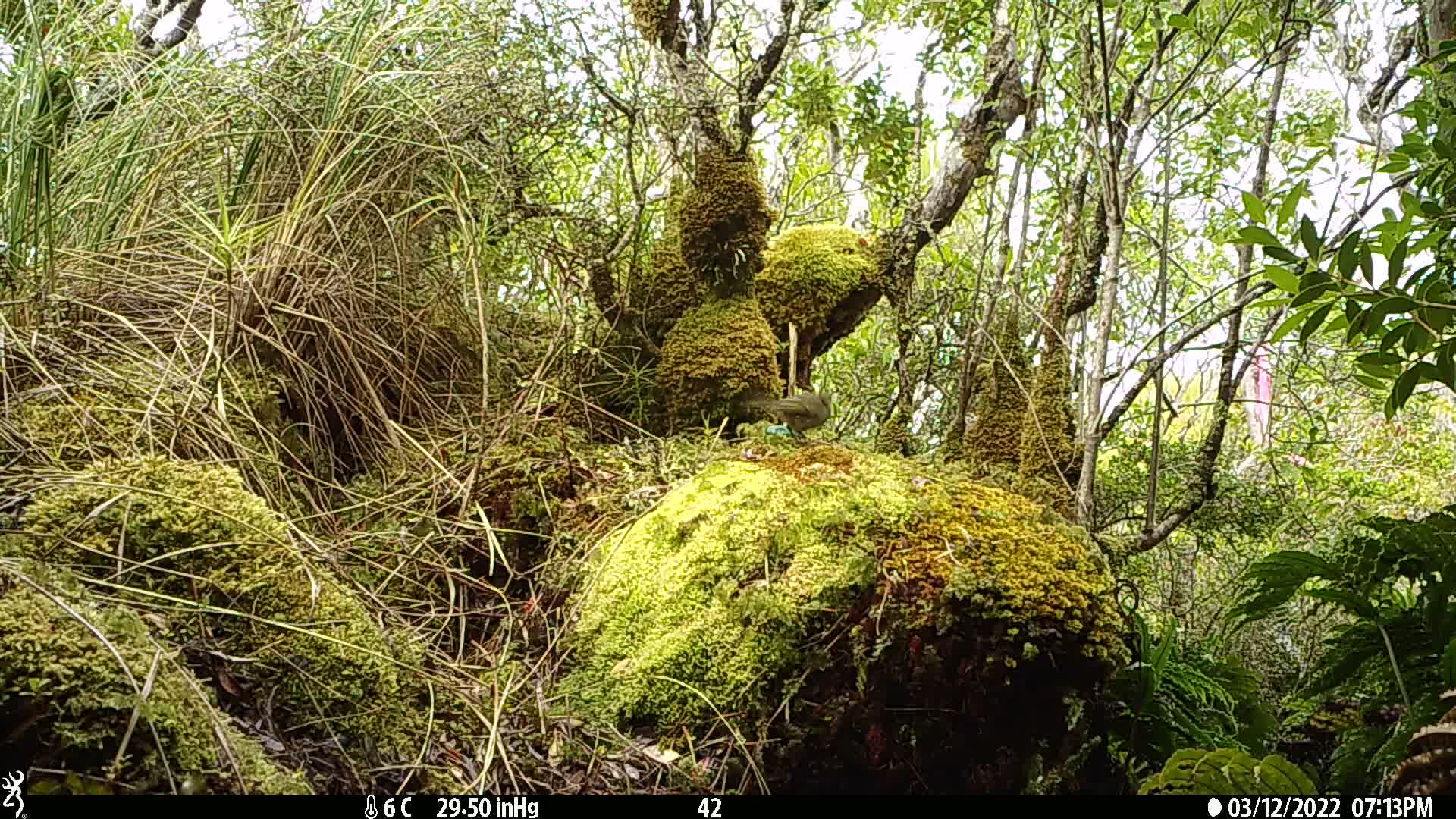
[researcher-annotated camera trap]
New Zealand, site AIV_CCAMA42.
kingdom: Animalia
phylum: Chordata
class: Aves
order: Passeriformes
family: Meliphagidae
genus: Anthornis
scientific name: Anthornis melanura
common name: new zealand bellbird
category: bellbird